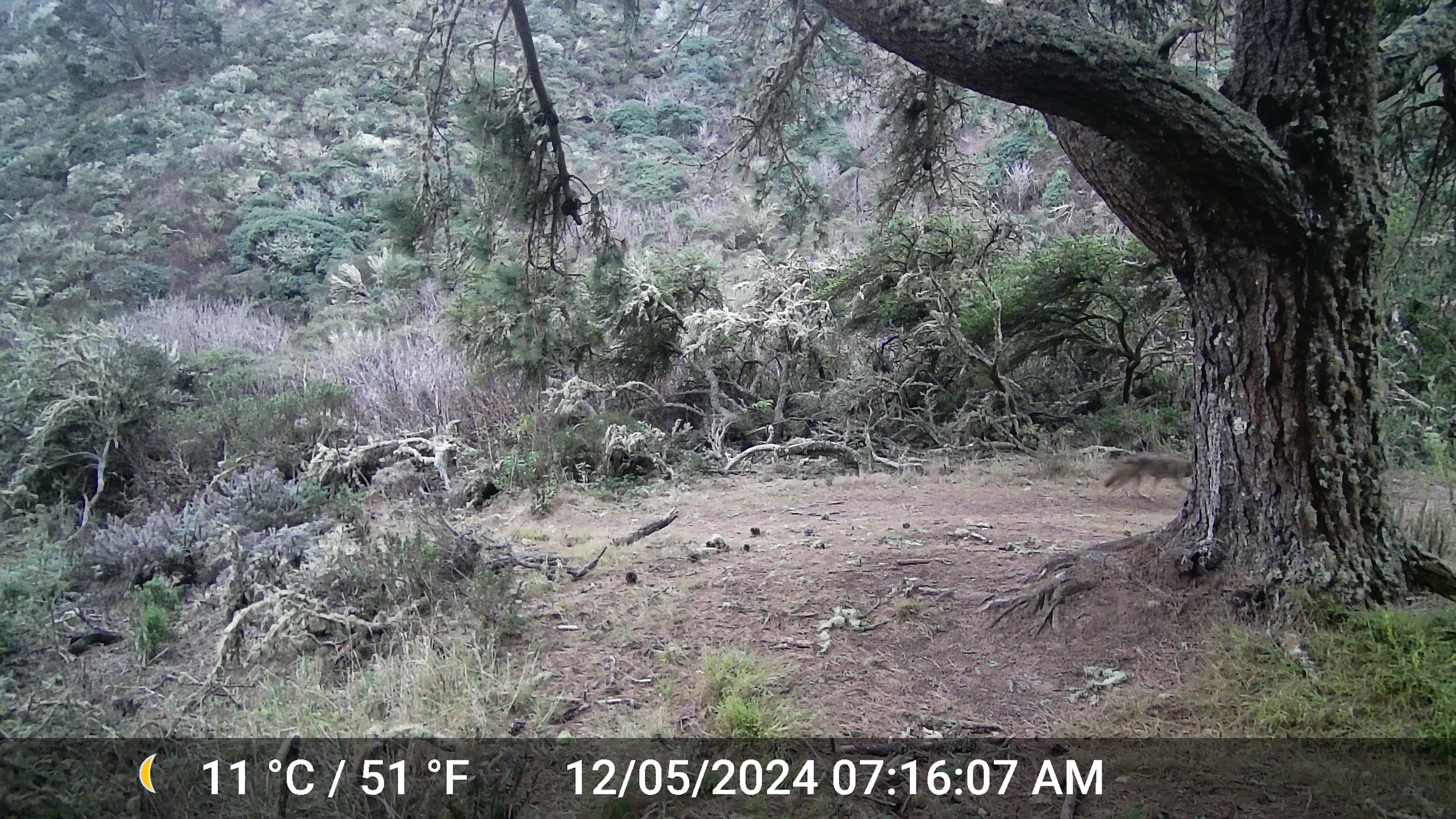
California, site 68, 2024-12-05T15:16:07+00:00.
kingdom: Animalia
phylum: Chordata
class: Mammalia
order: Carnivora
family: Canidae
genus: Canis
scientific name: Canis latrans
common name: coyote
Coyote (Canis latrans).